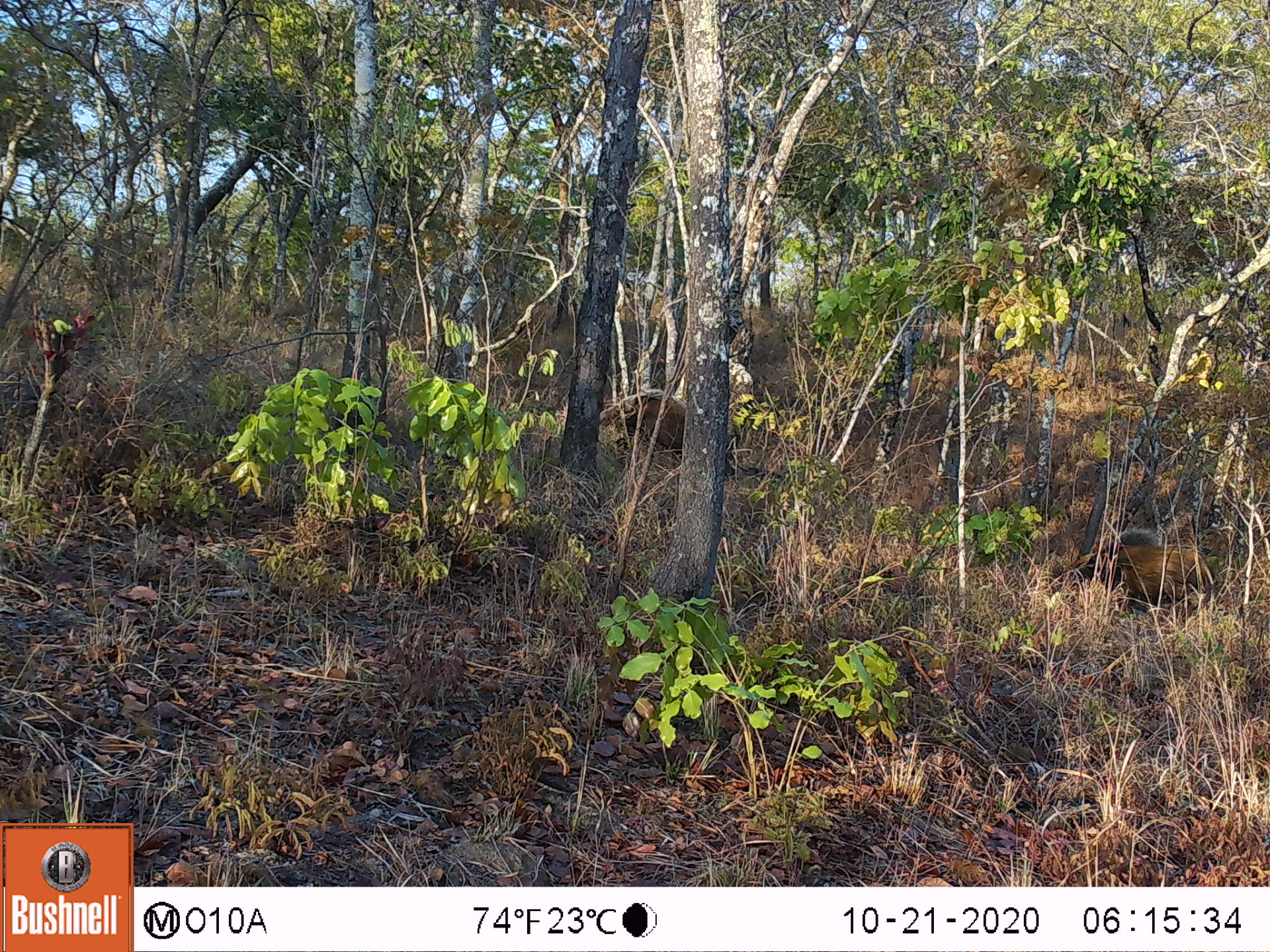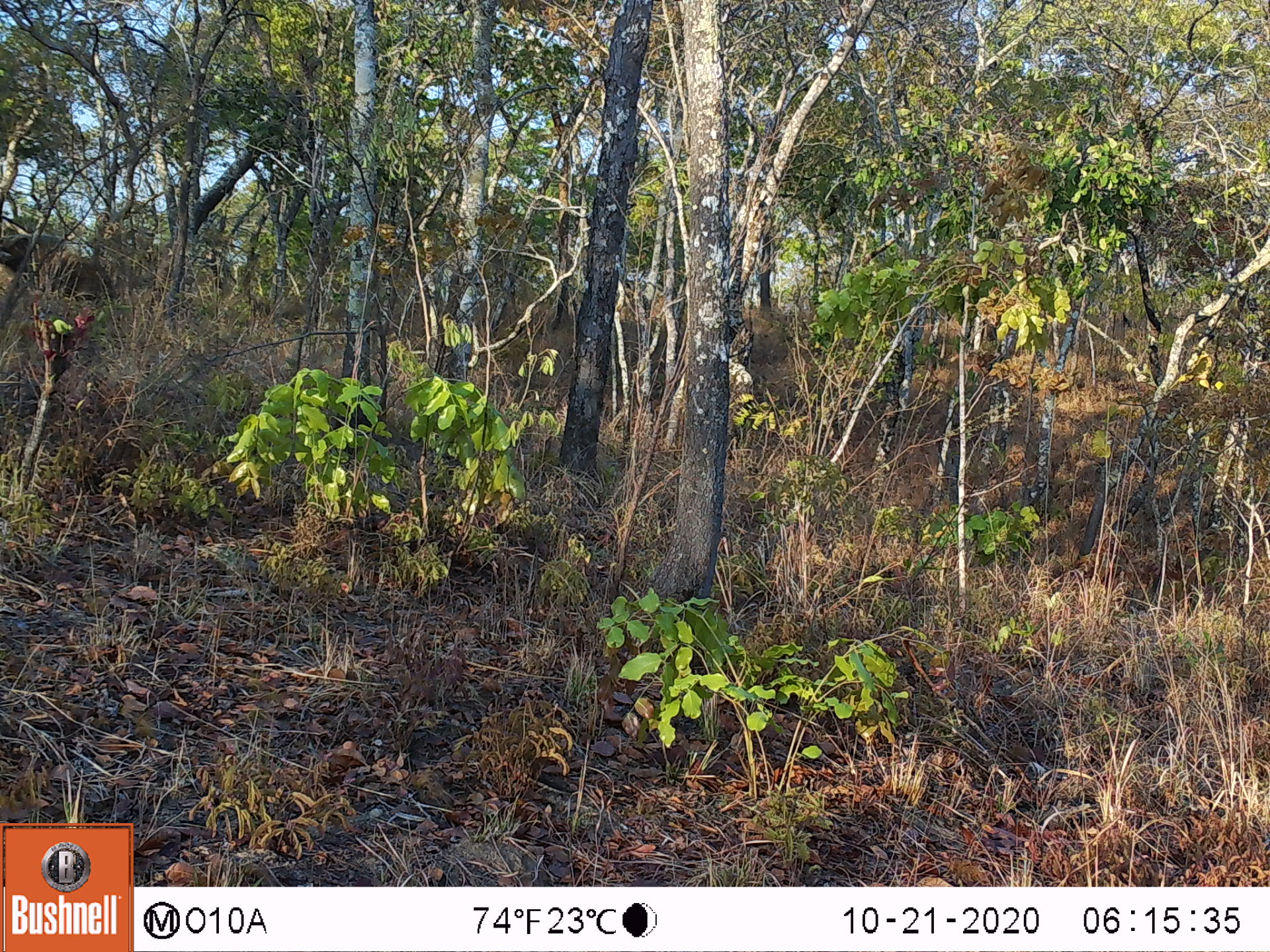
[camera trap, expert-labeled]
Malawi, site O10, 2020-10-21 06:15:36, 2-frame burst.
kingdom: Animalia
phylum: Chordata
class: Mammalia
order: Artiodactyla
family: Suidae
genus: Potamochoerus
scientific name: Potamochoerus larvatus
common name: bushpig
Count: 2.